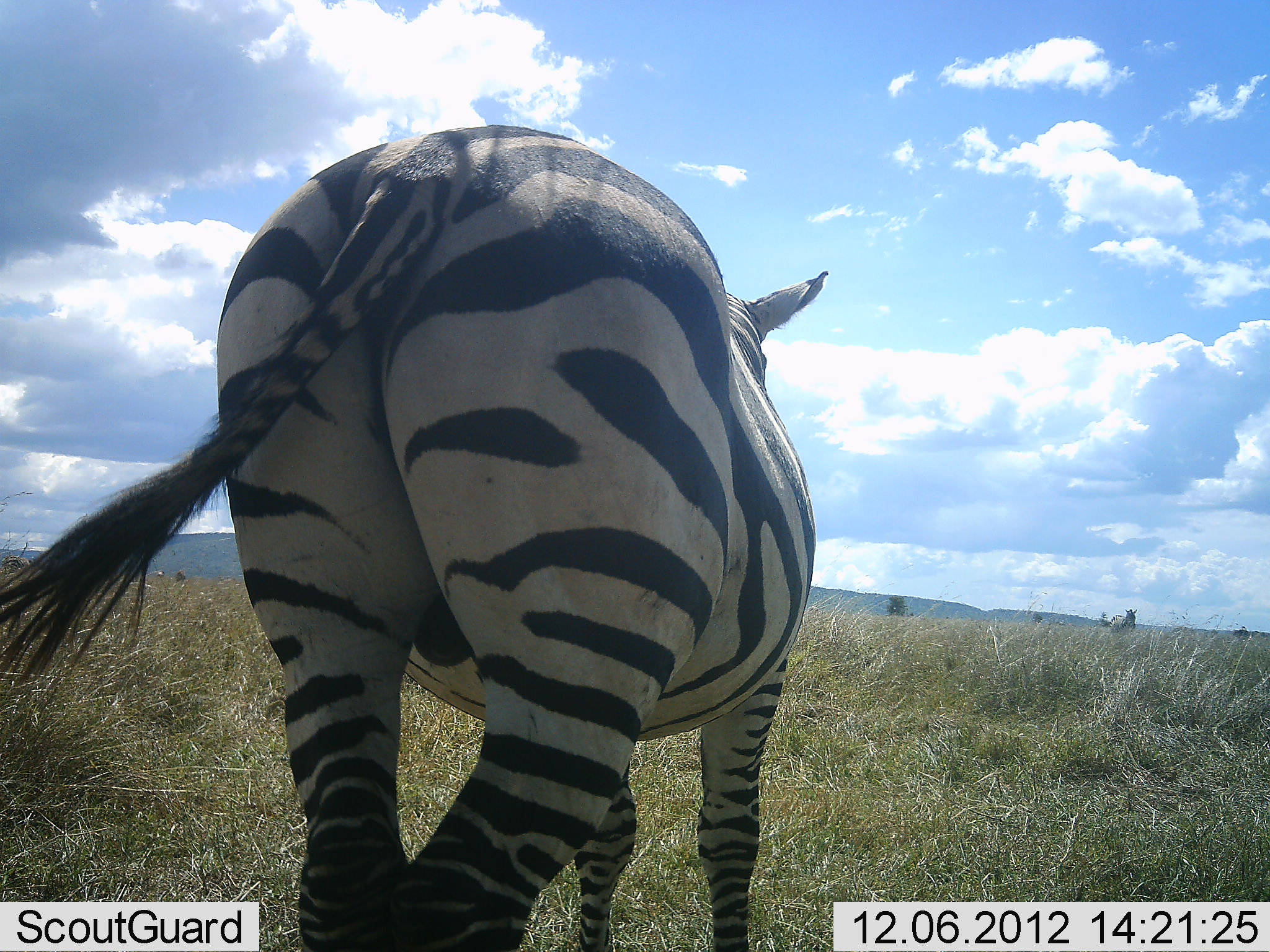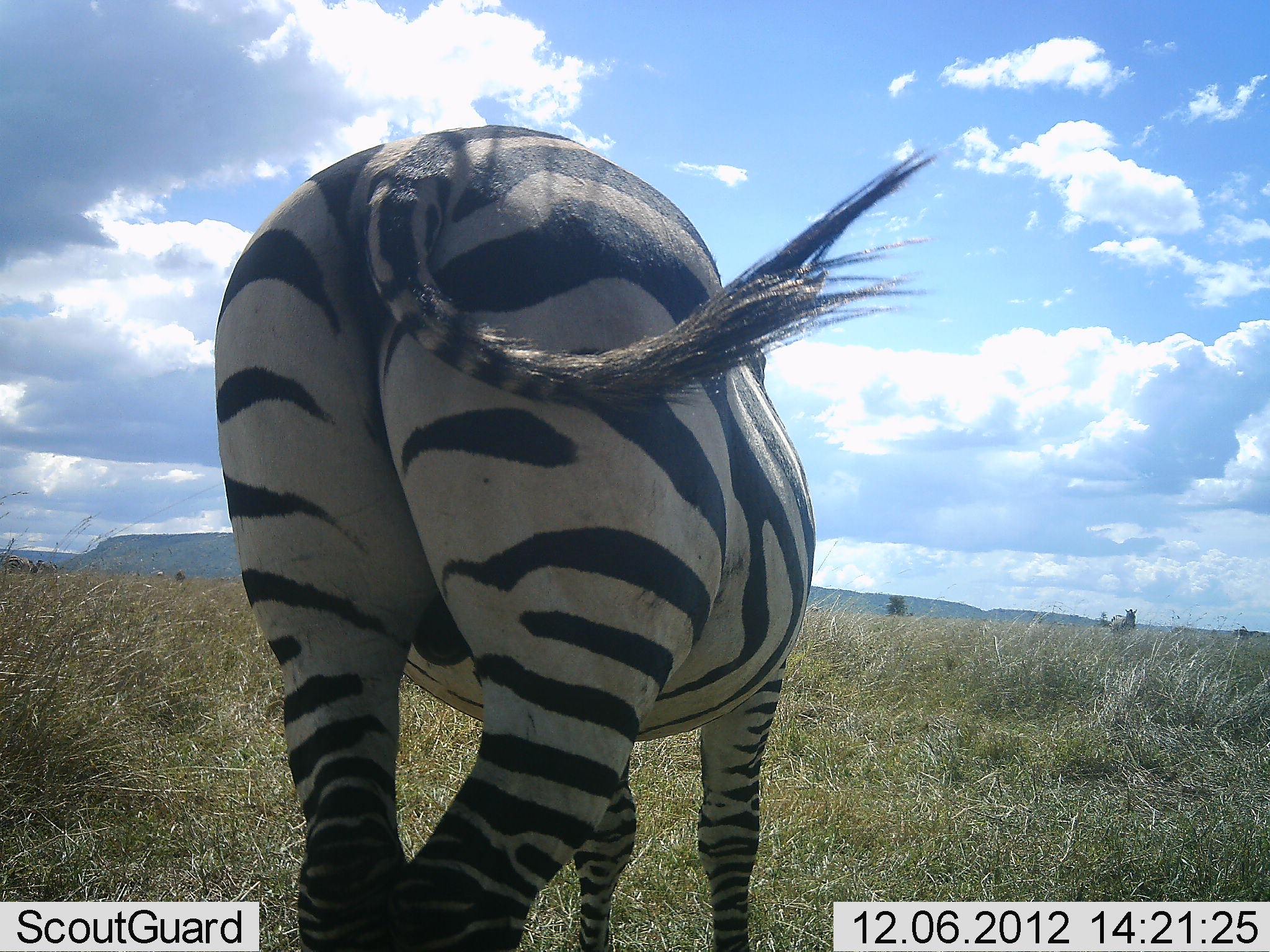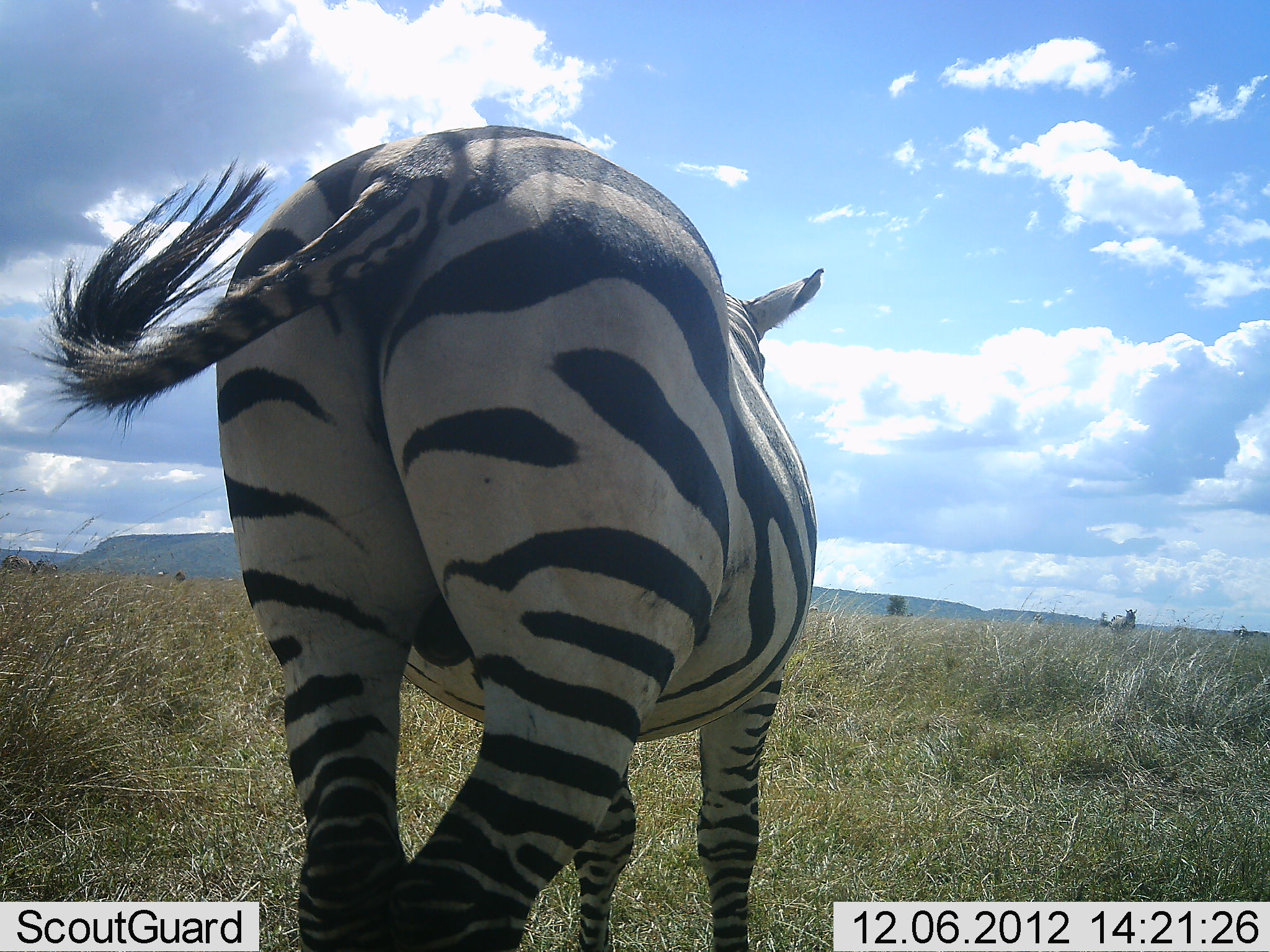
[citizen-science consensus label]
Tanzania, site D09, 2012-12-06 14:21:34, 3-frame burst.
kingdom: Animalia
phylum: Chordata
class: Mammalia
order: Perissodactyla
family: Equidae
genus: Equus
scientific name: Equus quagga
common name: plains zebra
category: zebra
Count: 1.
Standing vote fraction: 90%.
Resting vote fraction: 0%.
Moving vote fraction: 10%.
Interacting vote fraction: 0%.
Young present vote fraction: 0%.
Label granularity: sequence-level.